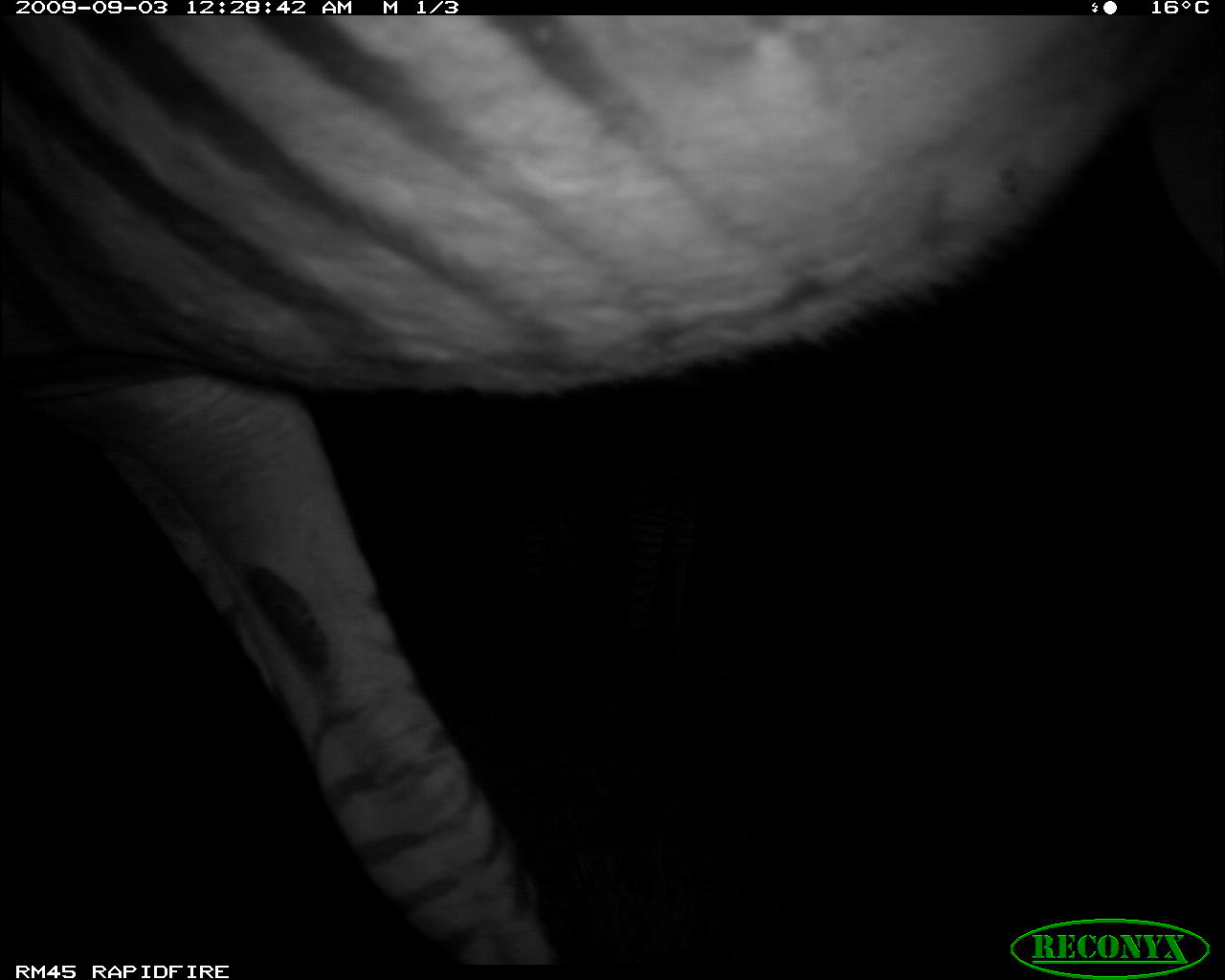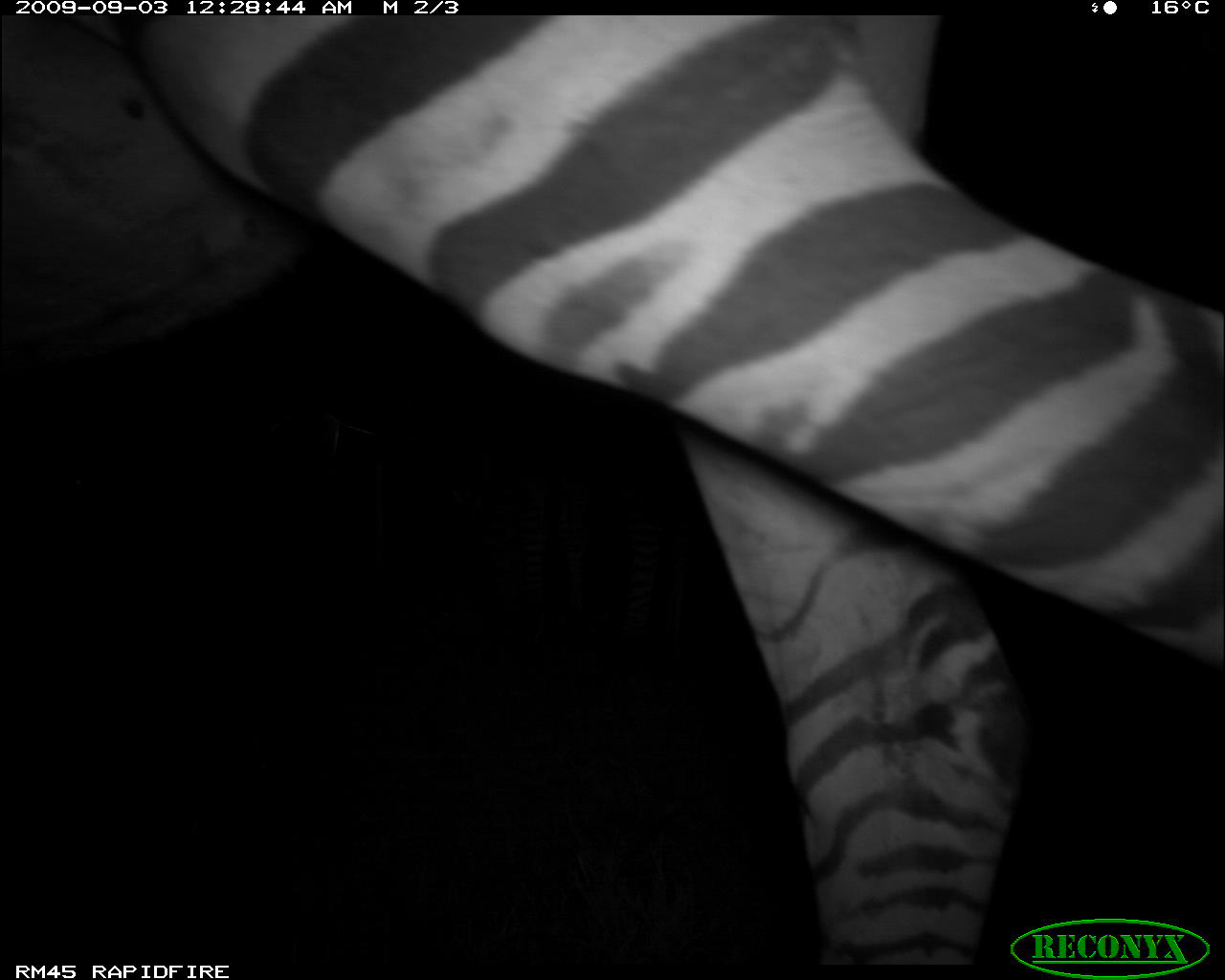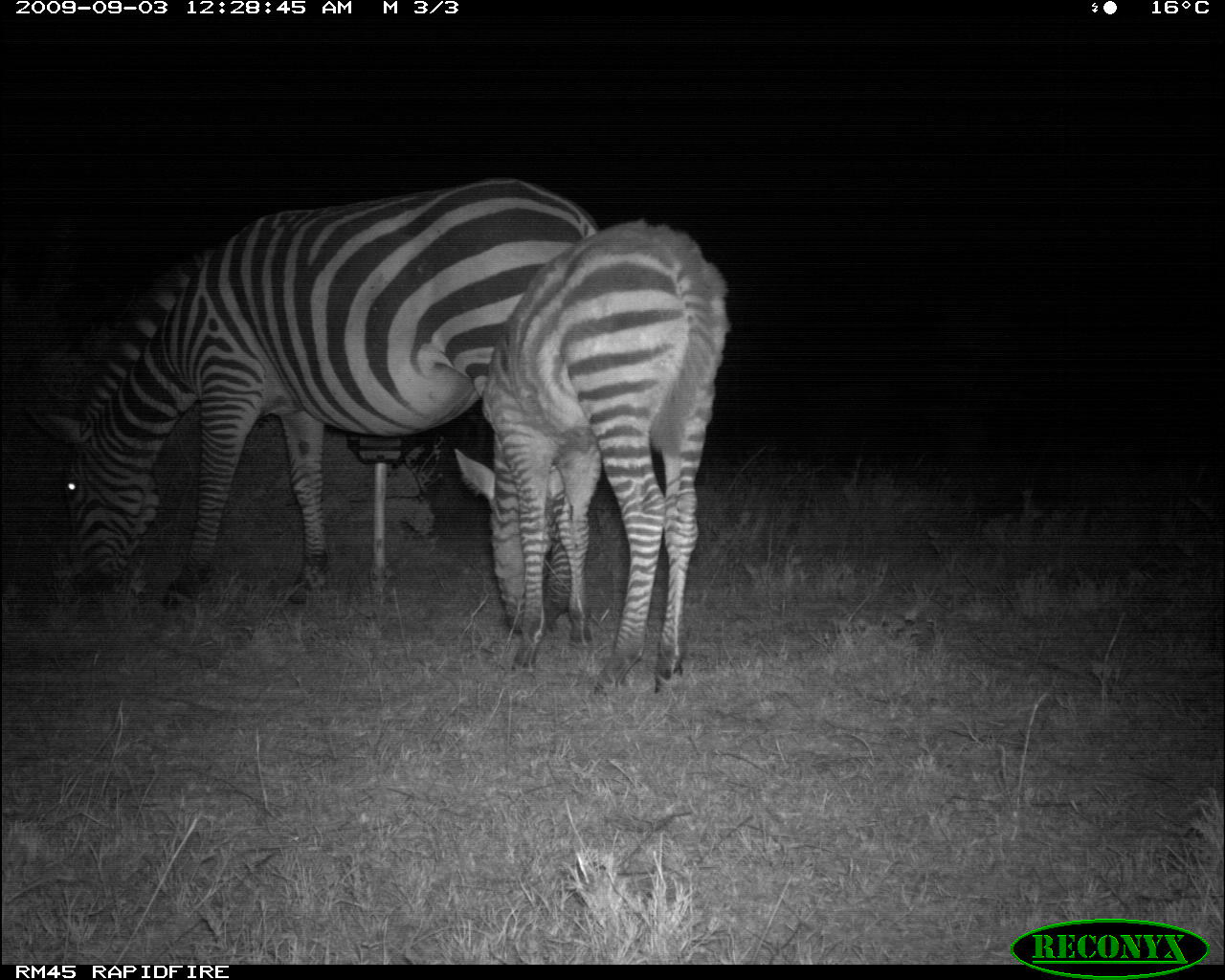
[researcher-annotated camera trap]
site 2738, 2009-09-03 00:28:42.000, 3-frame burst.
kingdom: Animalia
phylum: Chordata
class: Mammalia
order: Perissodactyla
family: Equidae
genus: Equus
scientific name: Equus quagga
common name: plains zebra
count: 1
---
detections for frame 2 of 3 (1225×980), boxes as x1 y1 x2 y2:
equus quagga: 0 11 1224 970